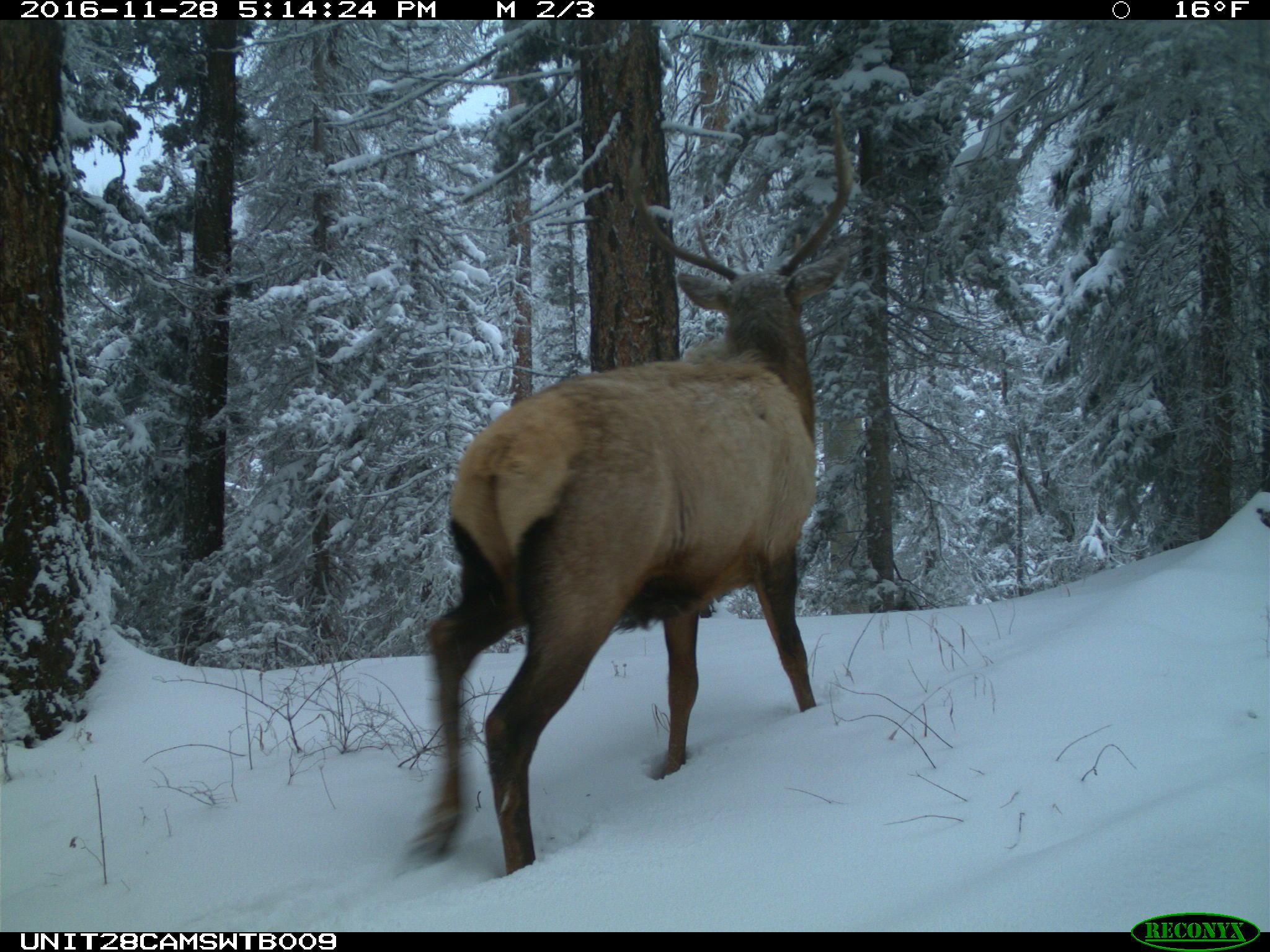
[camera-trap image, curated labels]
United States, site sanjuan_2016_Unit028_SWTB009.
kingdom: Animalia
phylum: Chordata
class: Mammalia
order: Artiodactyla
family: Cervidae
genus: Cervus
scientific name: Cervus elaphus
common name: red deer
Cervus elaphus (red deer).